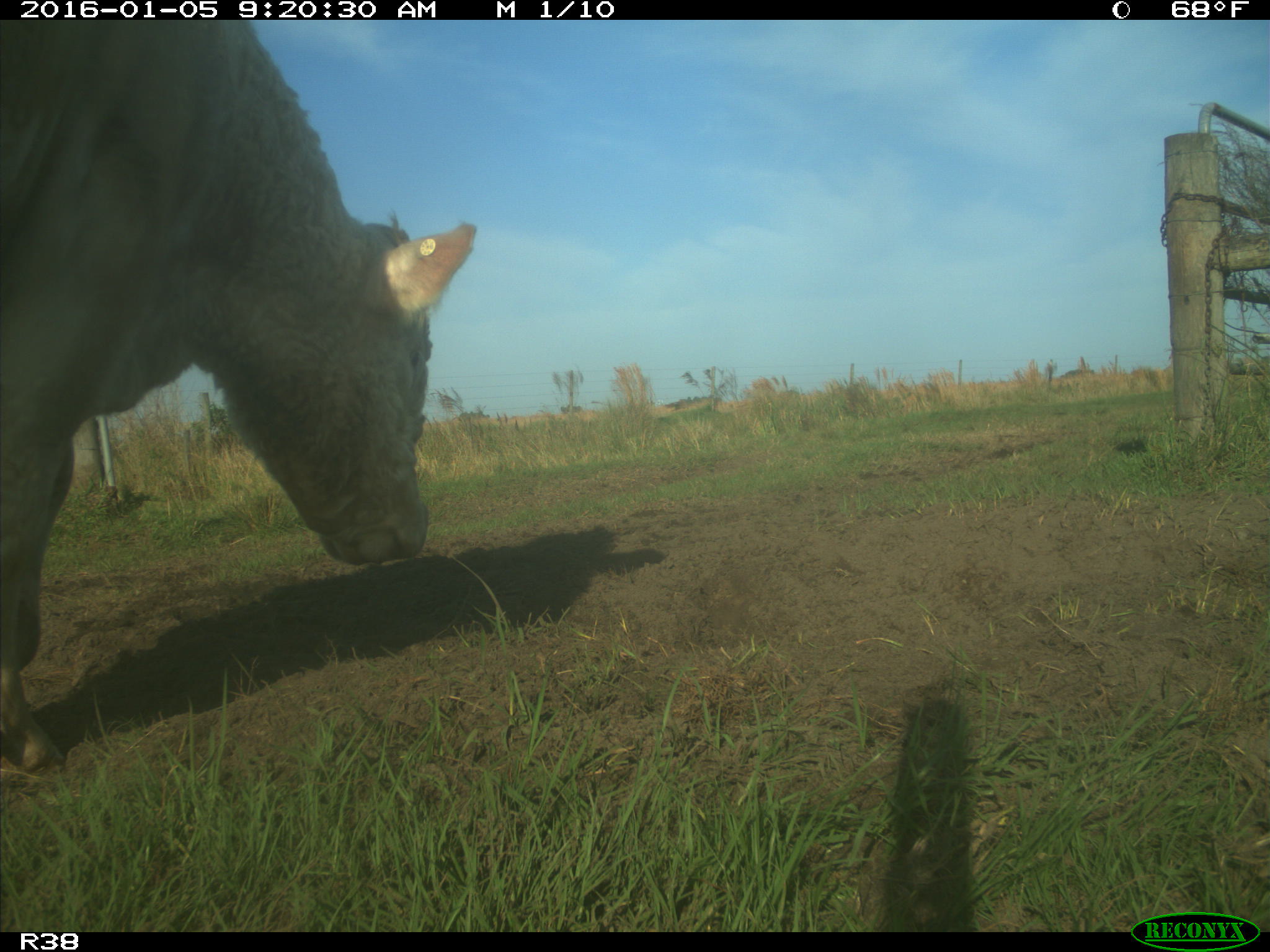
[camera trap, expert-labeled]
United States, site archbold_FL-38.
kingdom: Animalia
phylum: Chordata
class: Mammalia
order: Artiodactyla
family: Bovidae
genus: Bos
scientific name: Bos taurus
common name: domestic cow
Bos taurus (domestic cow).